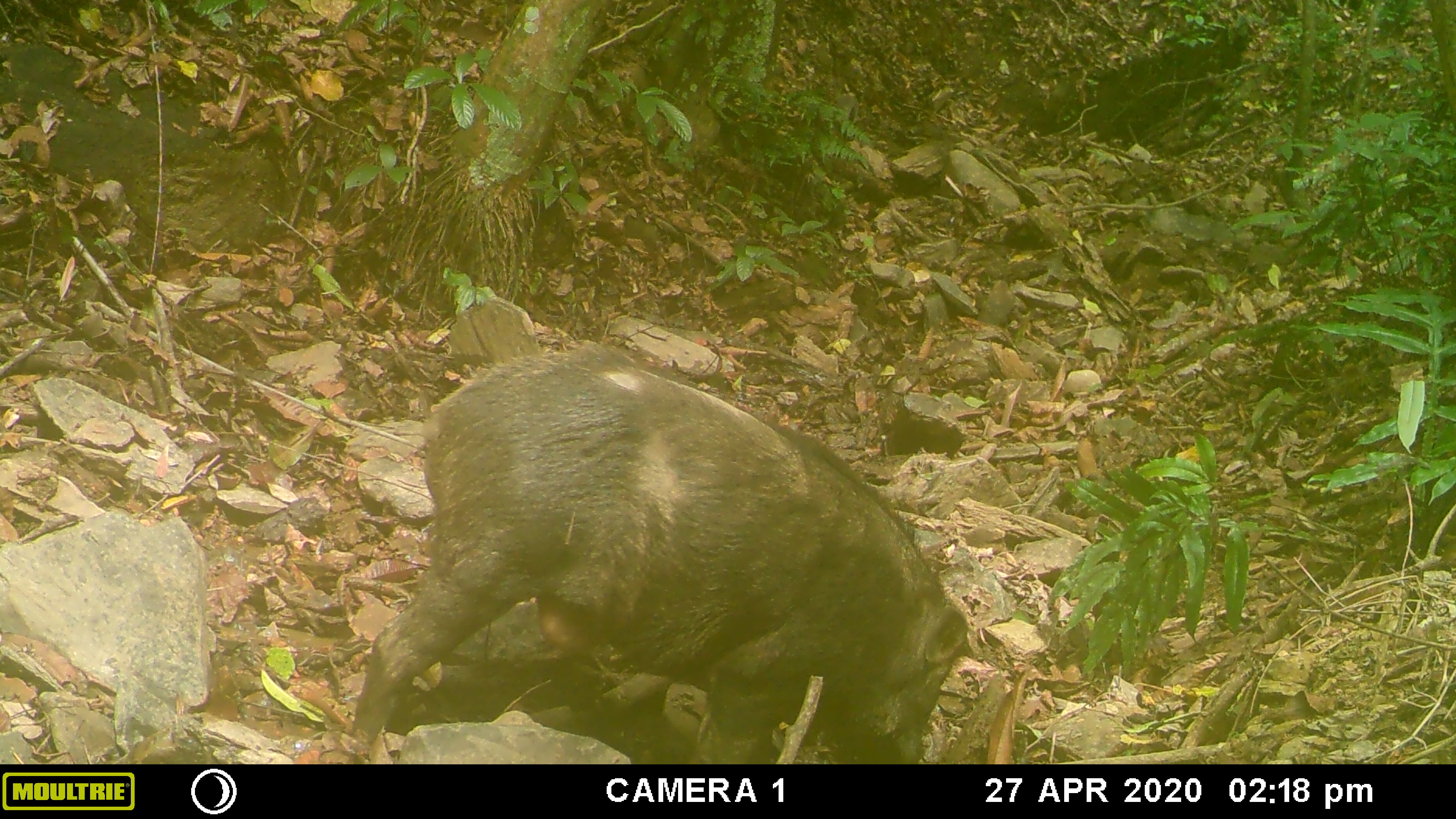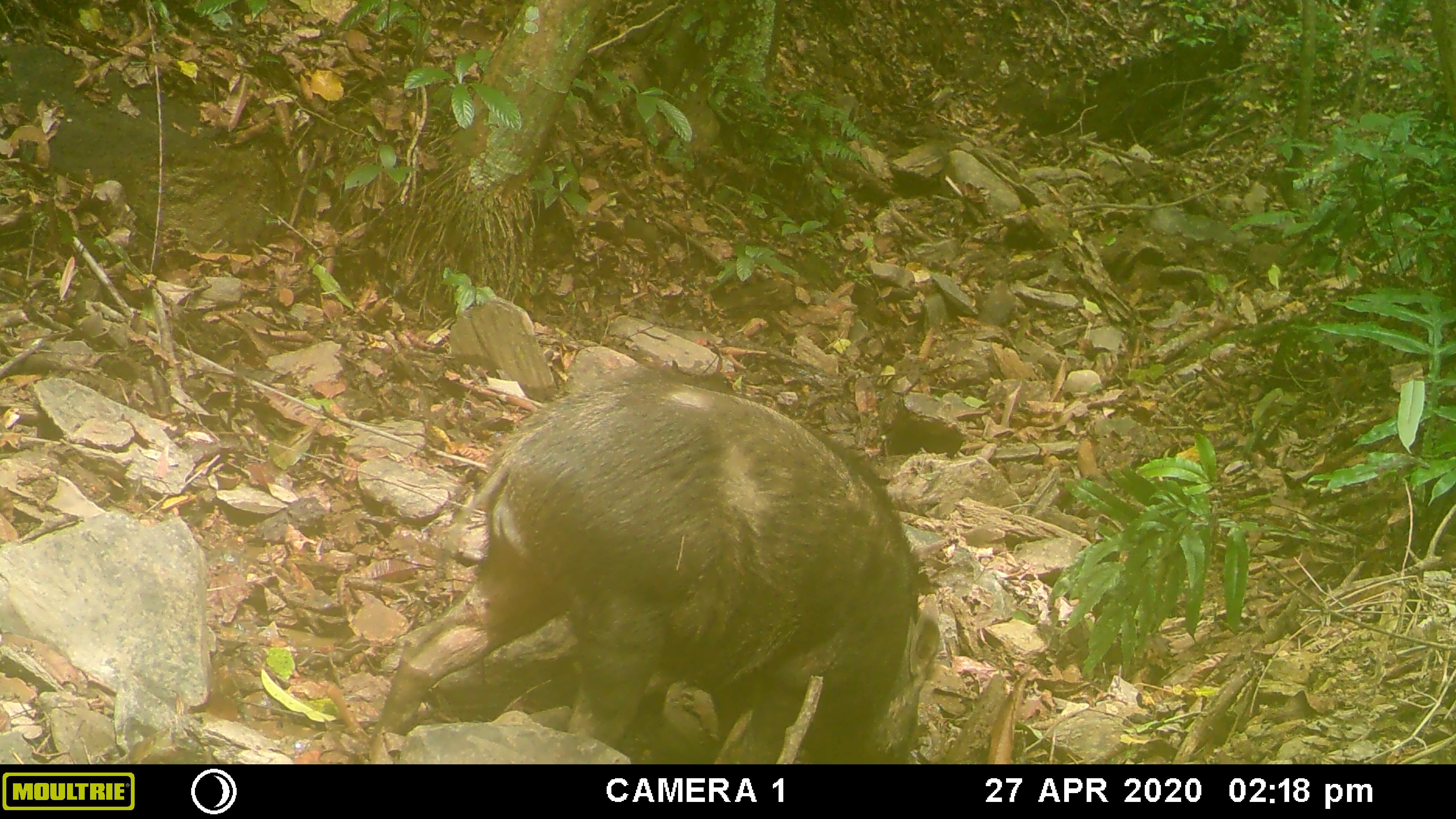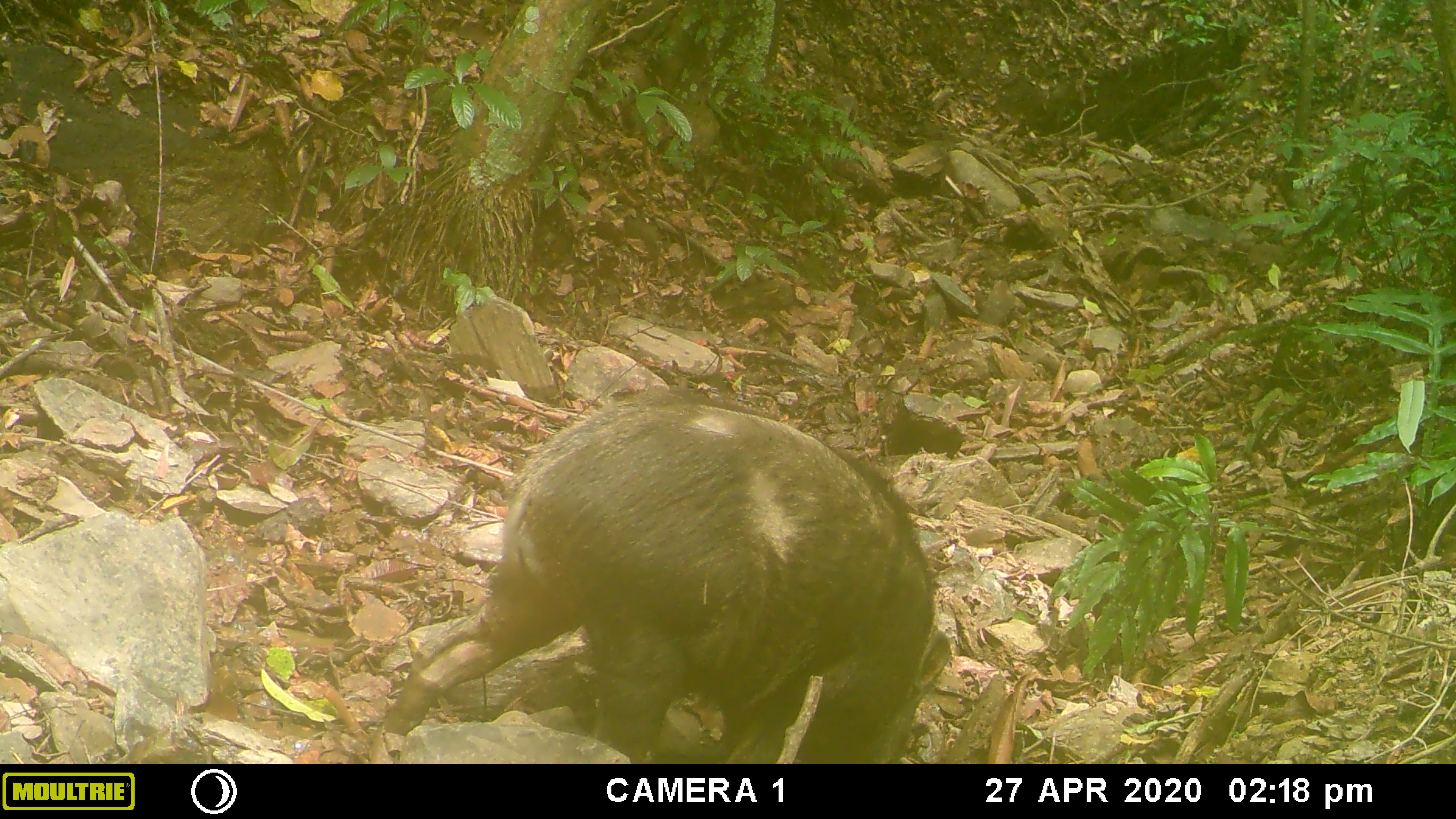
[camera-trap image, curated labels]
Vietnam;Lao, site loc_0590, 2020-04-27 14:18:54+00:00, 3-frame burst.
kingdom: Animalia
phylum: Chordata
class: Mammalia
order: Artiodactyla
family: Suidae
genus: Sus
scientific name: Sus scrofa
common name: eurasian wild pig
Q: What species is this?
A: Eurasian wild pig (Sus scrofa).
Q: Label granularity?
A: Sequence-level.